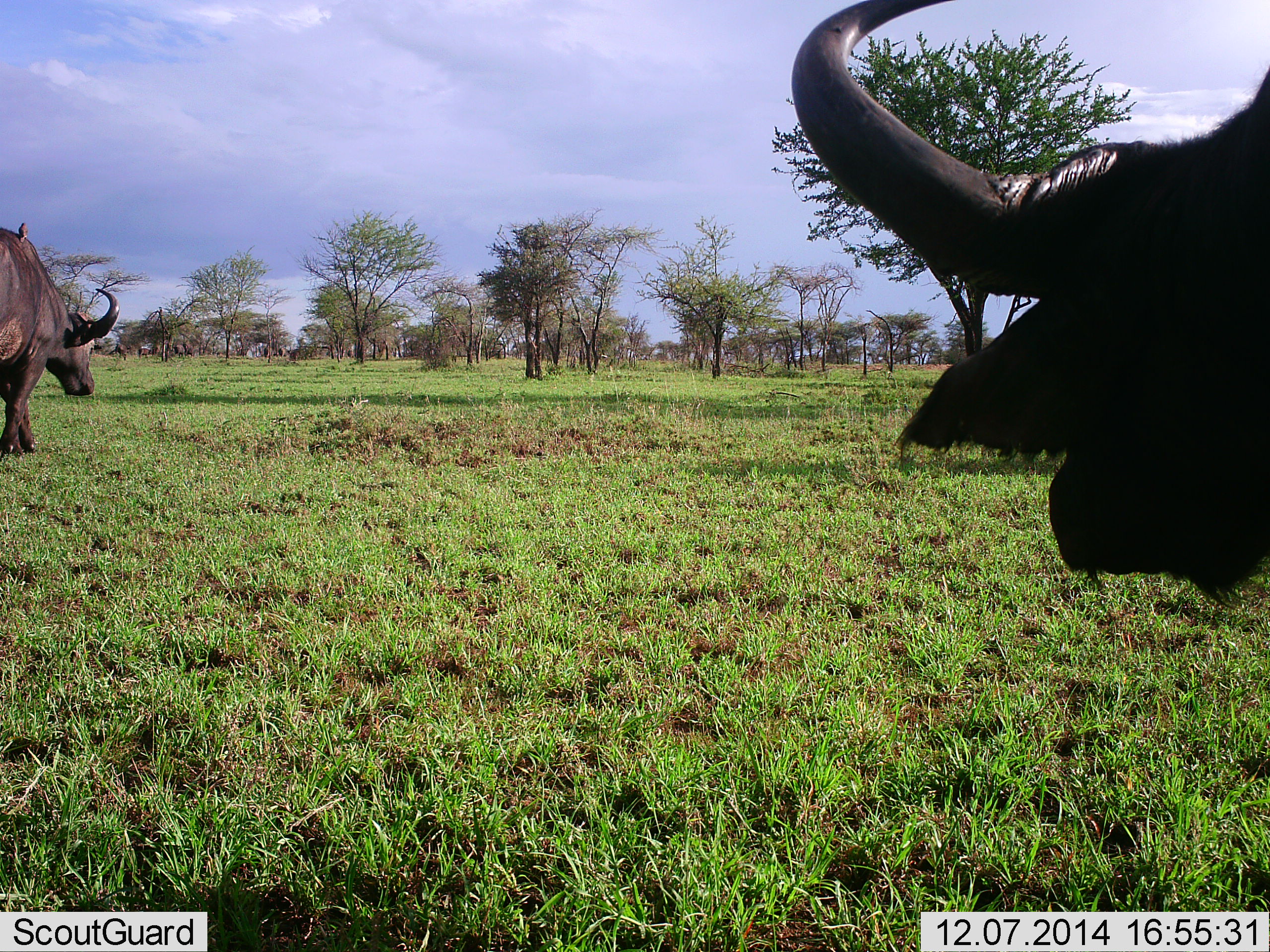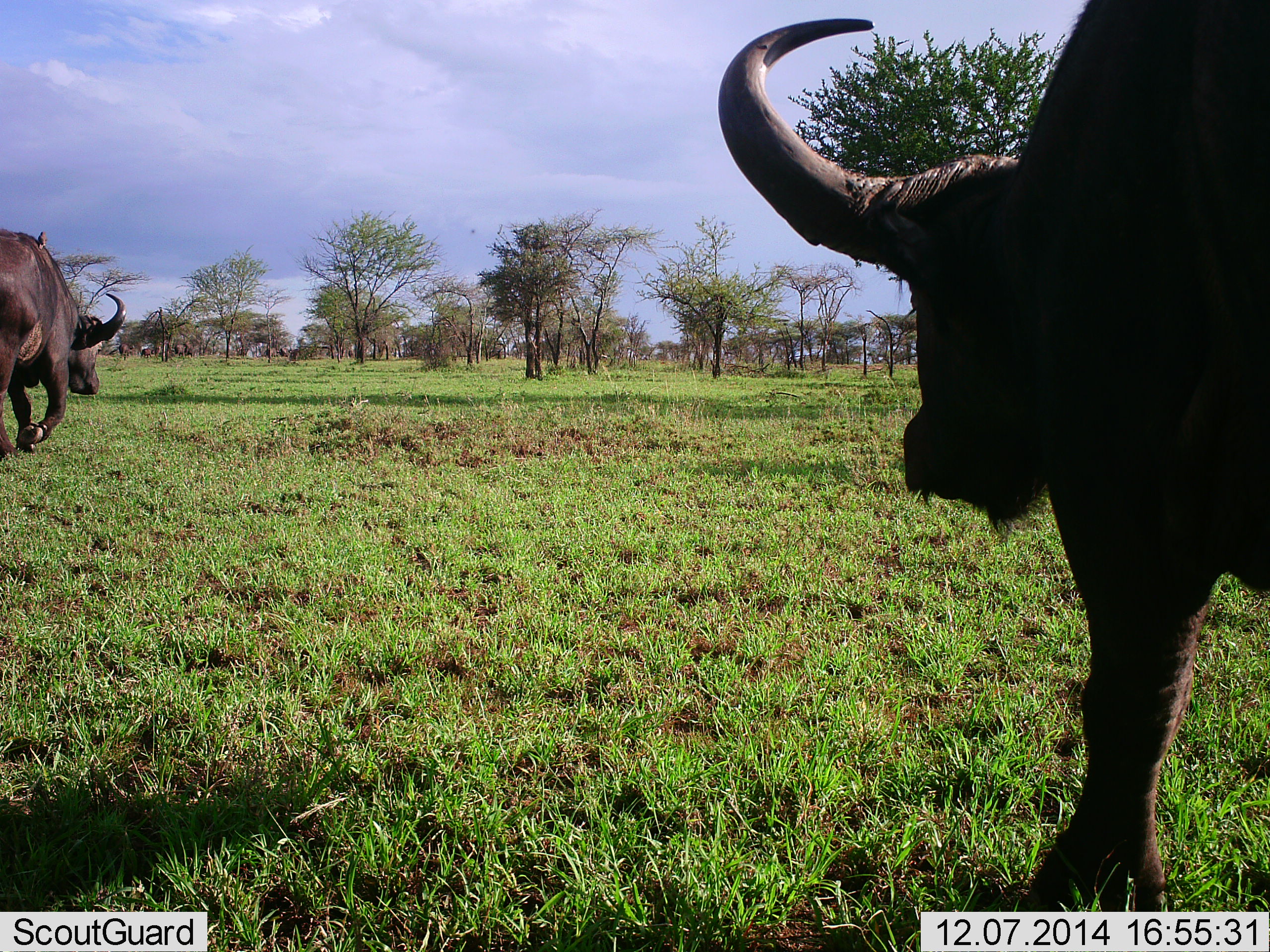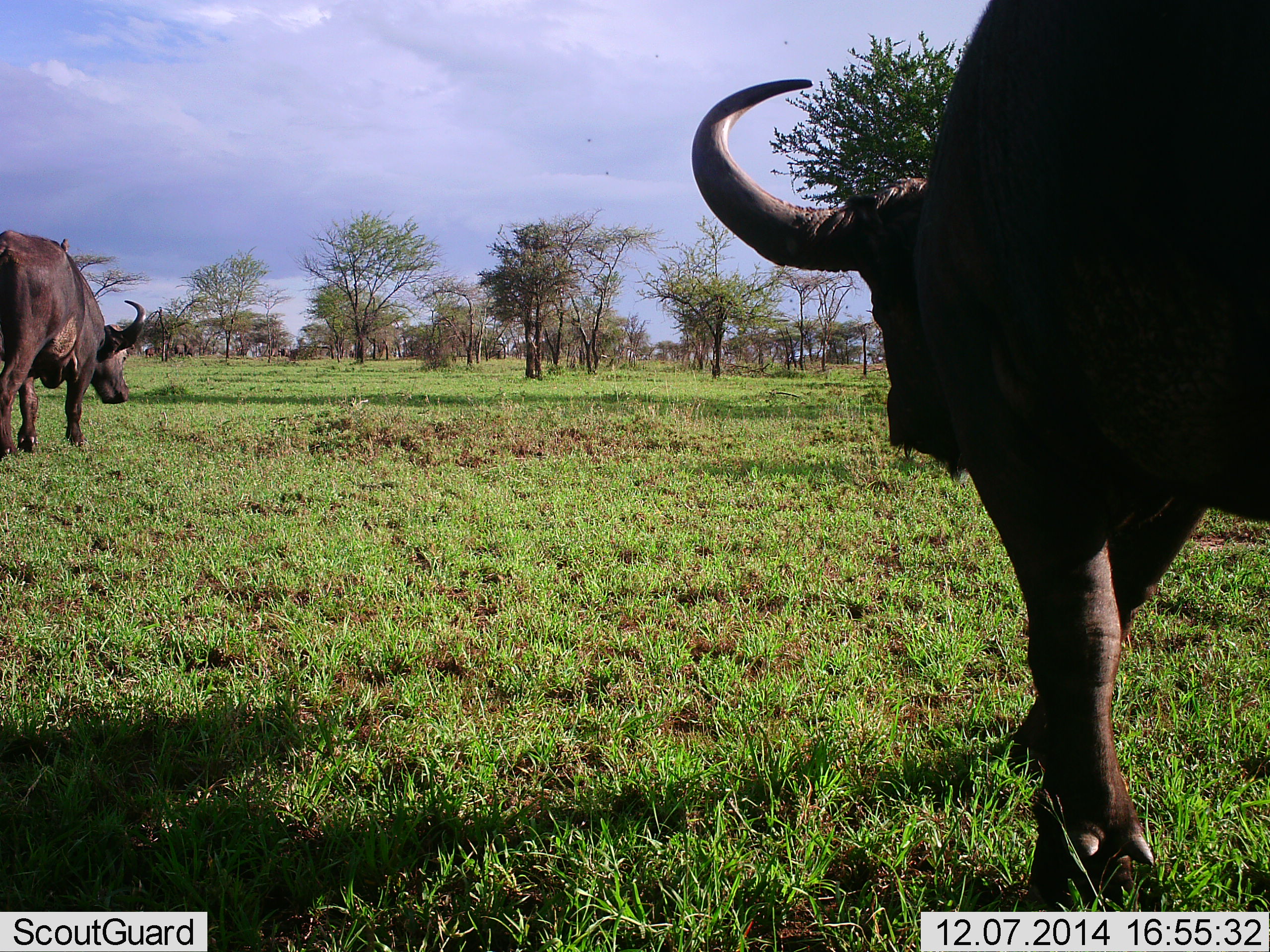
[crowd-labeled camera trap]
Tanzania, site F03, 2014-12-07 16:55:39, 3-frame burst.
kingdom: Animalia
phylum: Chordata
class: Mammalia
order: Artiodactyla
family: Bovidae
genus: Syncerus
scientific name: Syncerus caffer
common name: cape buffalo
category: buffalo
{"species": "buffalo (cape buffalo) (Syncerus caffer)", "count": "2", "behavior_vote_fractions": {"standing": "18%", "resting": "0%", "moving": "91%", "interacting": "0%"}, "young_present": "0%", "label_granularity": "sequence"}